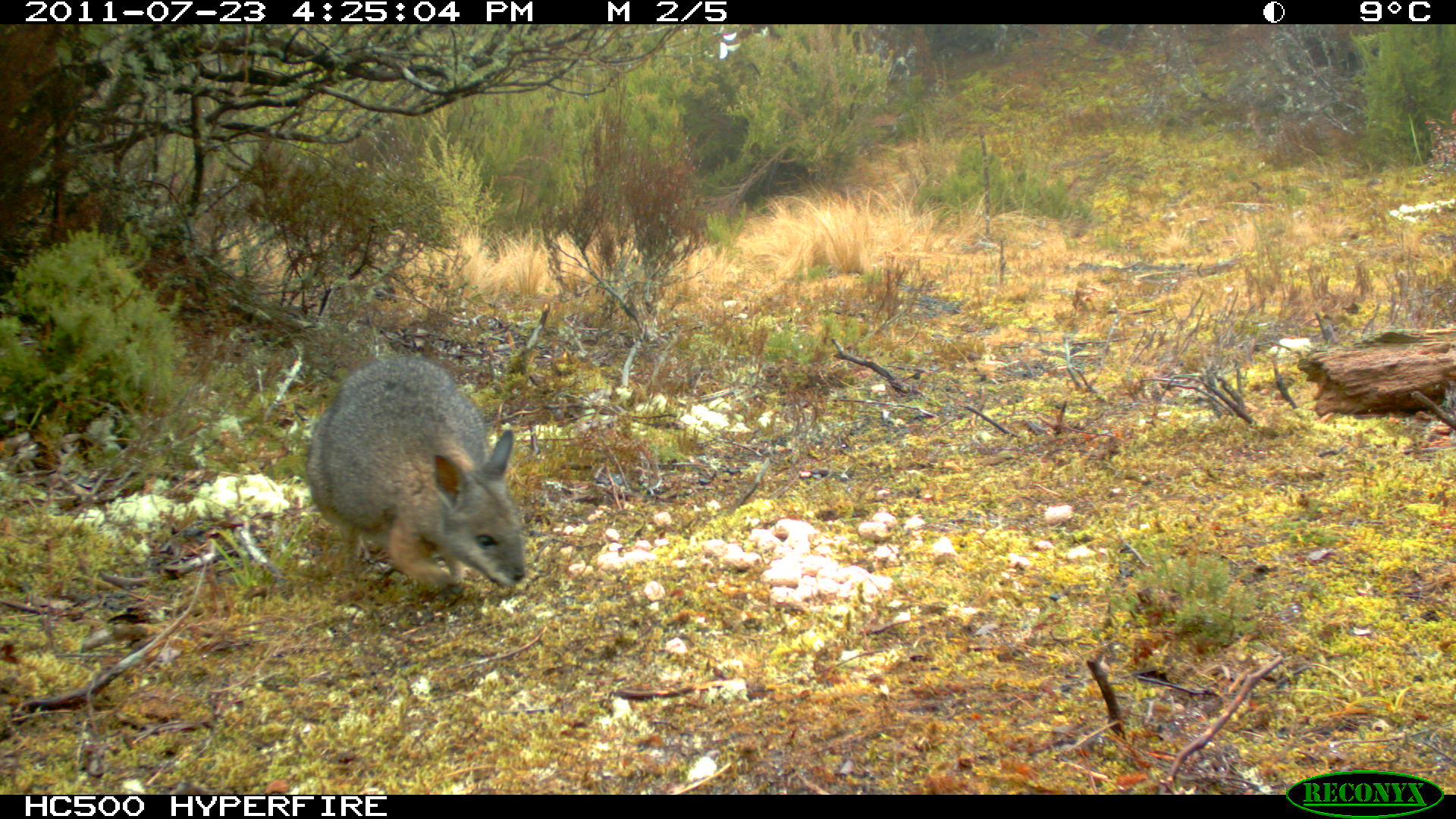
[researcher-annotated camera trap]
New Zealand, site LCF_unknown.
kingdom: Animalia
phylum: Chordata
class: Mammalia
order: Diprotodontia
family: Macropodidae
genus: Notamacropus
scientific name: Notamacropus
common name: wallaby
Wallaby (Notamacropus).